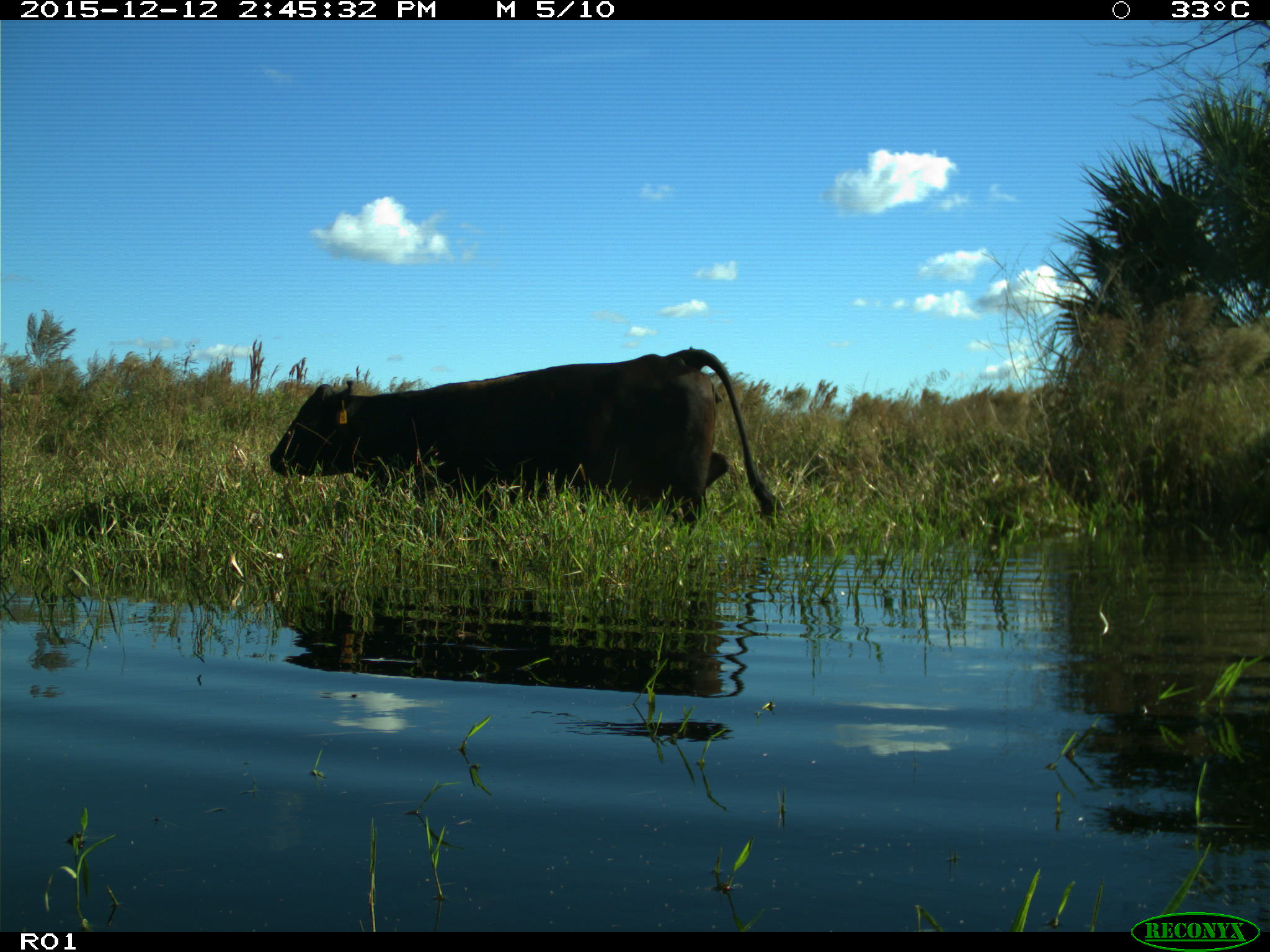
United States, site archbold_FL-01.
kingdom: Animalia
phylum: Chordata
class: Mammalia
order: Artiodactyla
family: Bovidae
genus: Bos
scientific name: Bos taurus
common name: domestic cow